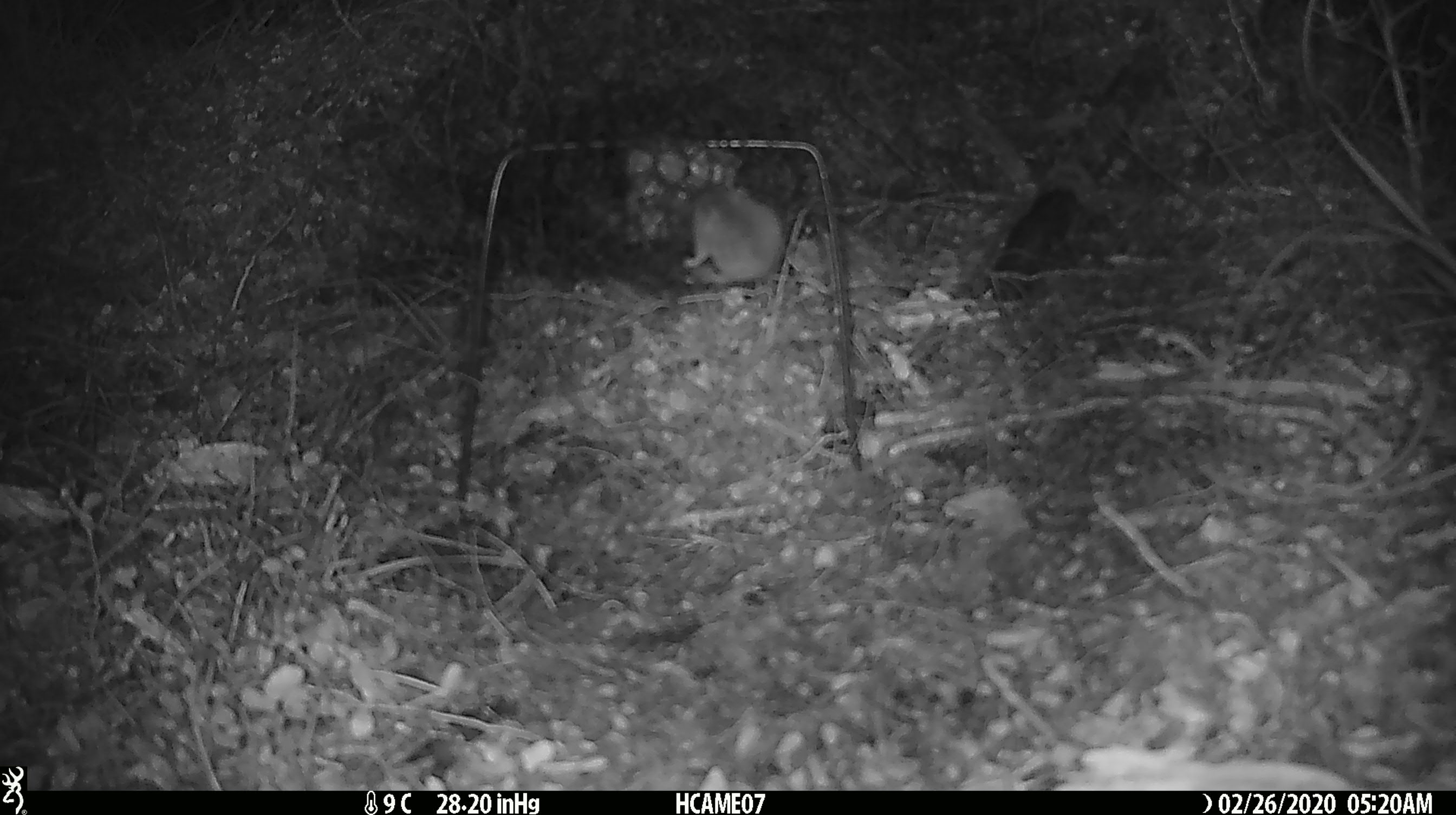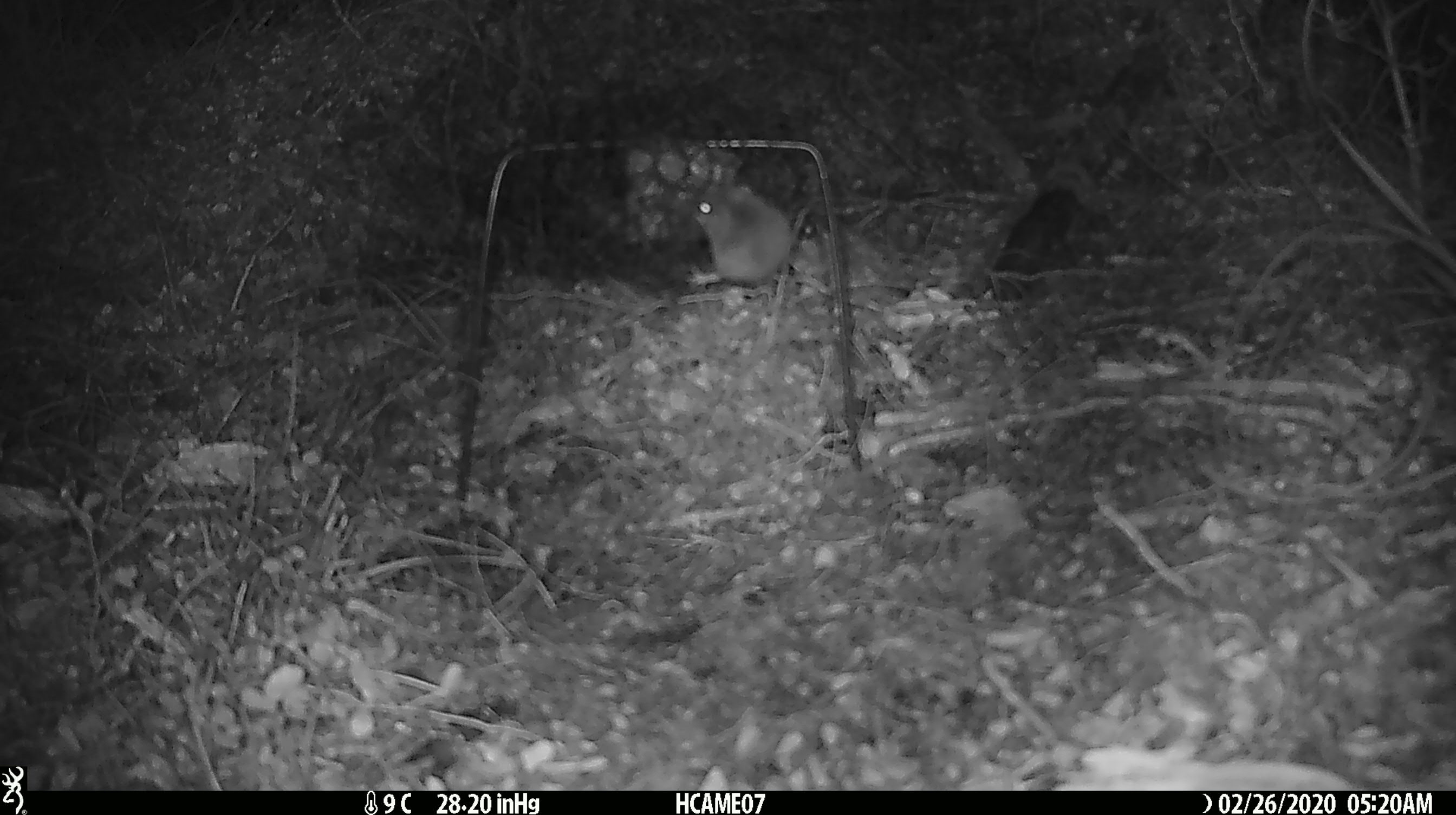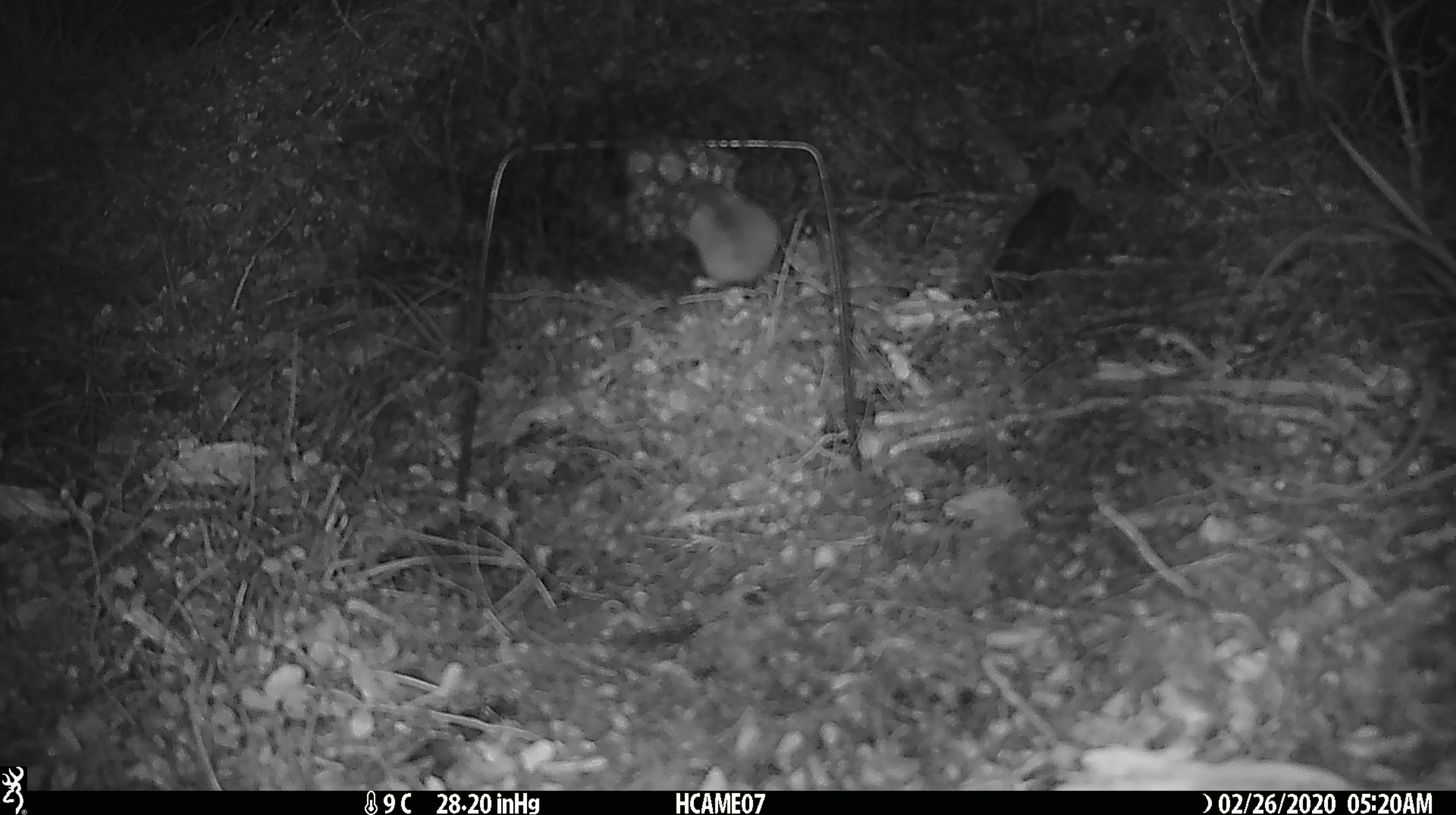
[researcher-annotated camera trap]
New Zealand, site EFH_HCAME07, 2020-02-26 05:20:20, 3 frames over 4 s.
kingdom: Animalia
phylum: Chordata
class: Mammalia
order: Rodentia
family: Muridae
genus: Mus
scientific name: Mus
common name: mouse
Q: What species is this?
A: Mouse (Mus).